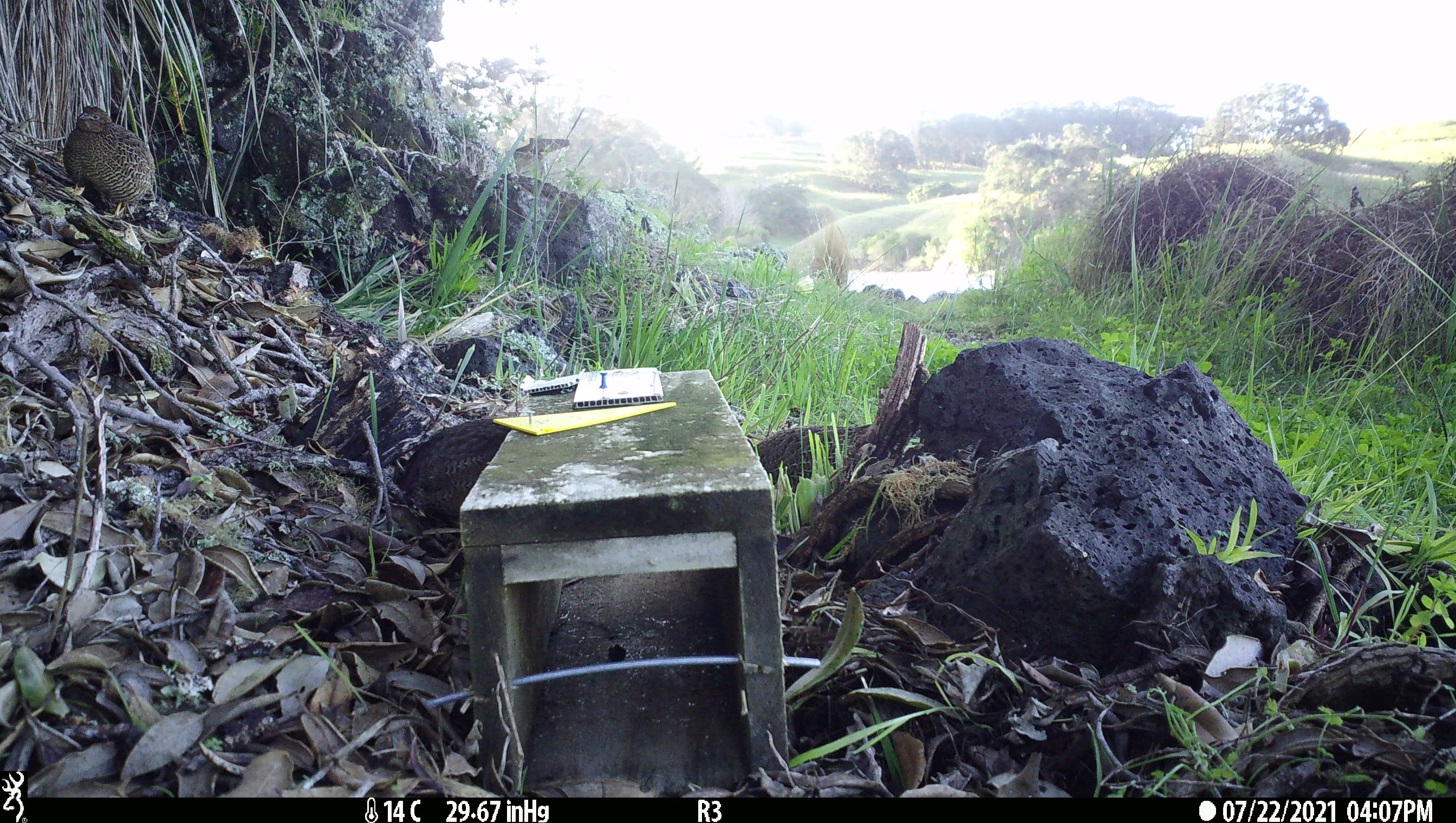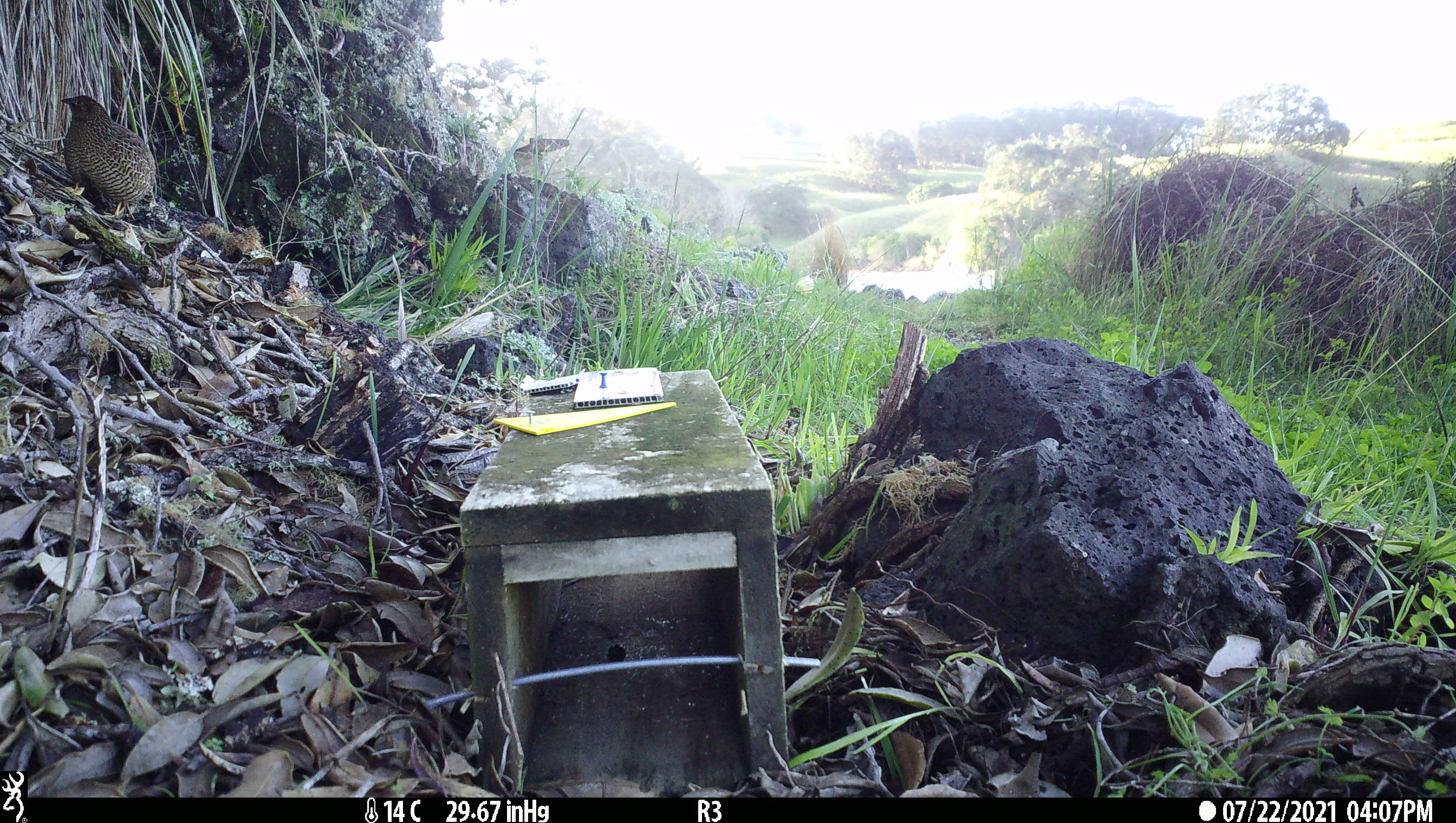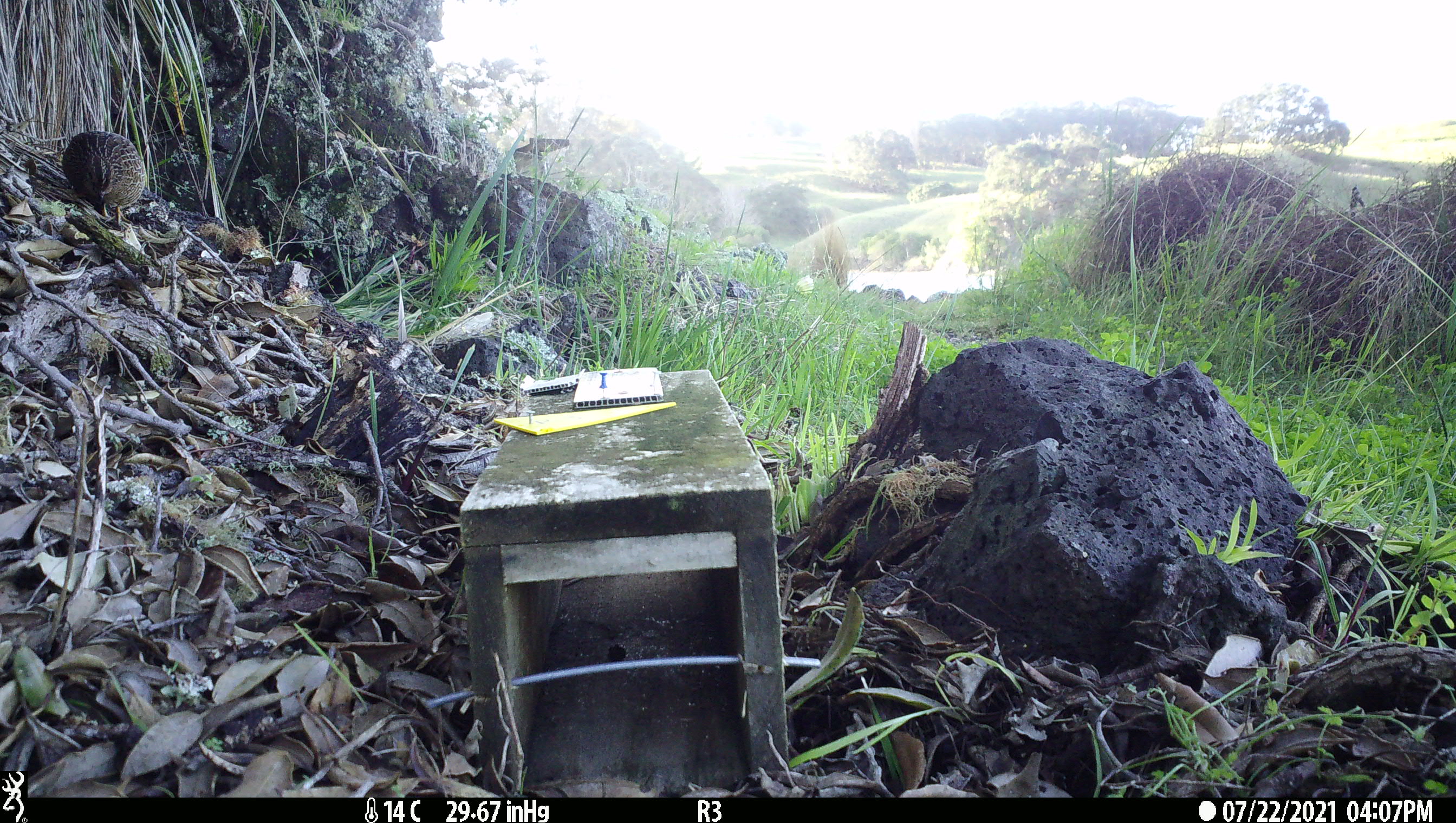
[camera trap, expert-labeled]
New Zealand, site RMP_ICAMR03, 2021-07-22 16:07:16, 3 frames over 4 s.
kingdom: Animalia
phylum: Chordata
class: Aves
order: Galliformes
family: Phasianidae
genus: Synoicus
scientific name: Synoicus ypsilophorus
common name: brown quail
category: quail brown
Quail brown (brown quail) (Synoicus ypsilophorus).